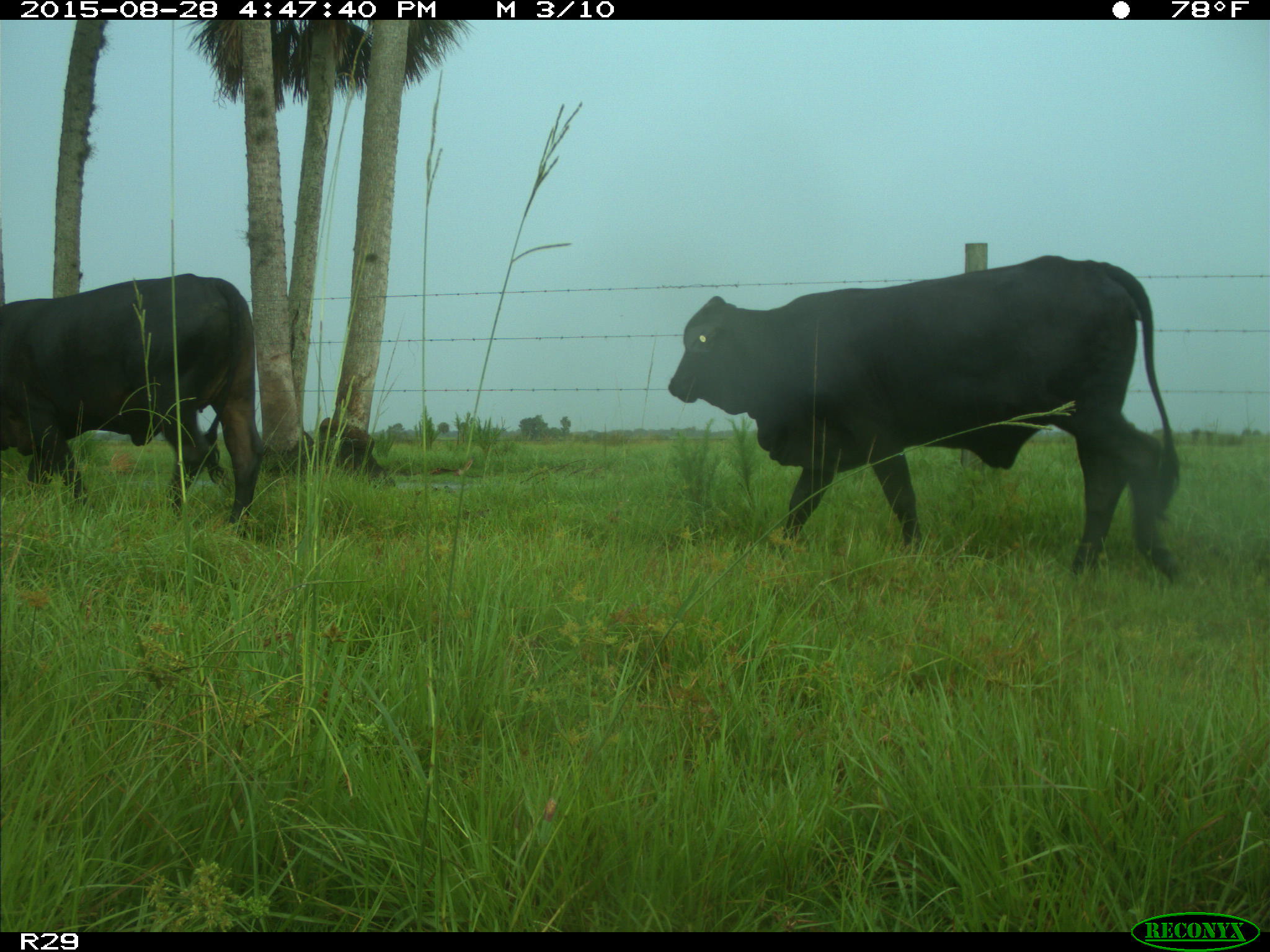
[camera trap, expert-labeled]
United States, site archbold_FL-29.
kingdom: Animalia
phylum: Chordata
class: Mammalia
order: Artiodactyla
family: Bovidae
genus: Bos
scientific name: Bos taurus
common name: domestic cow